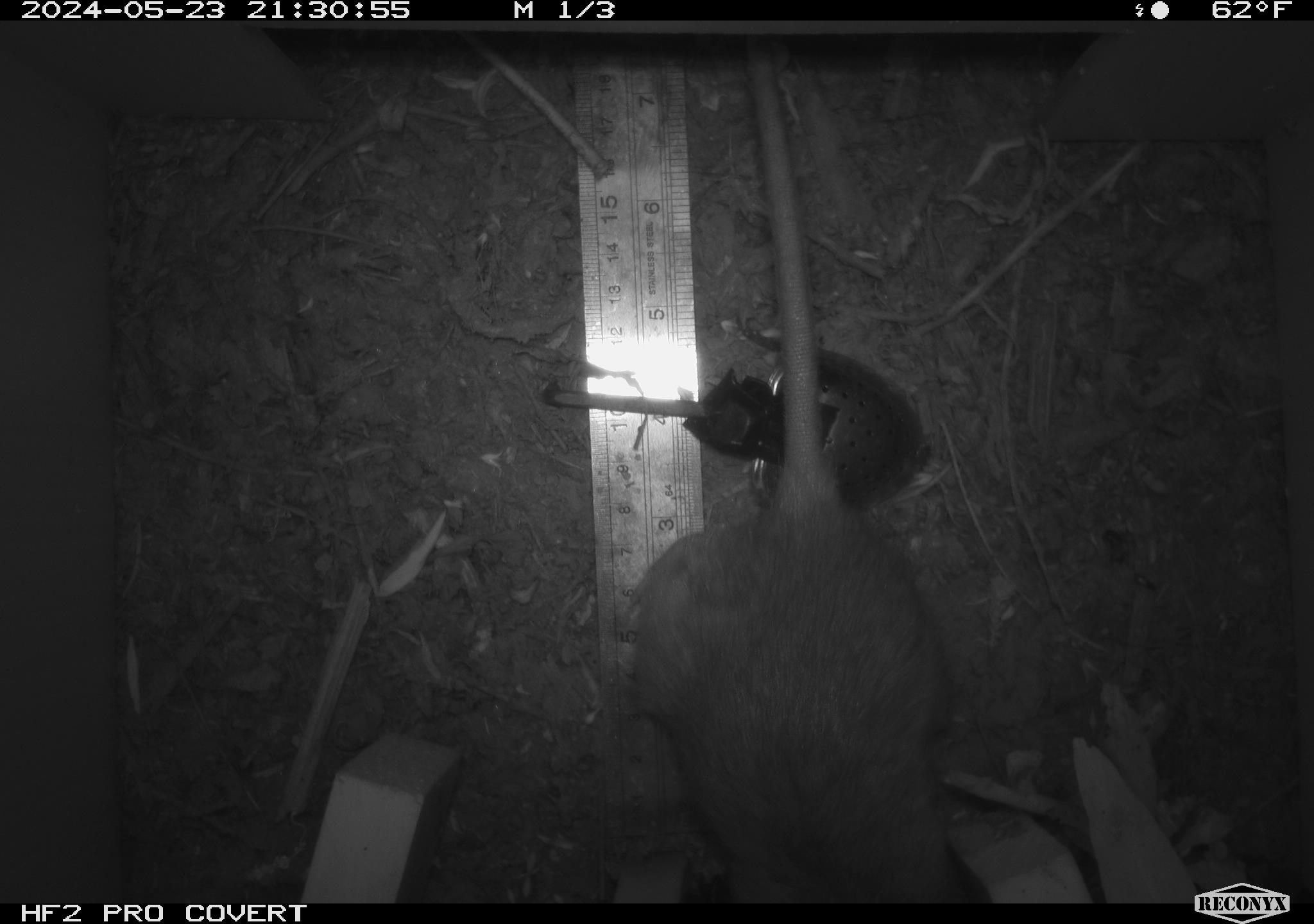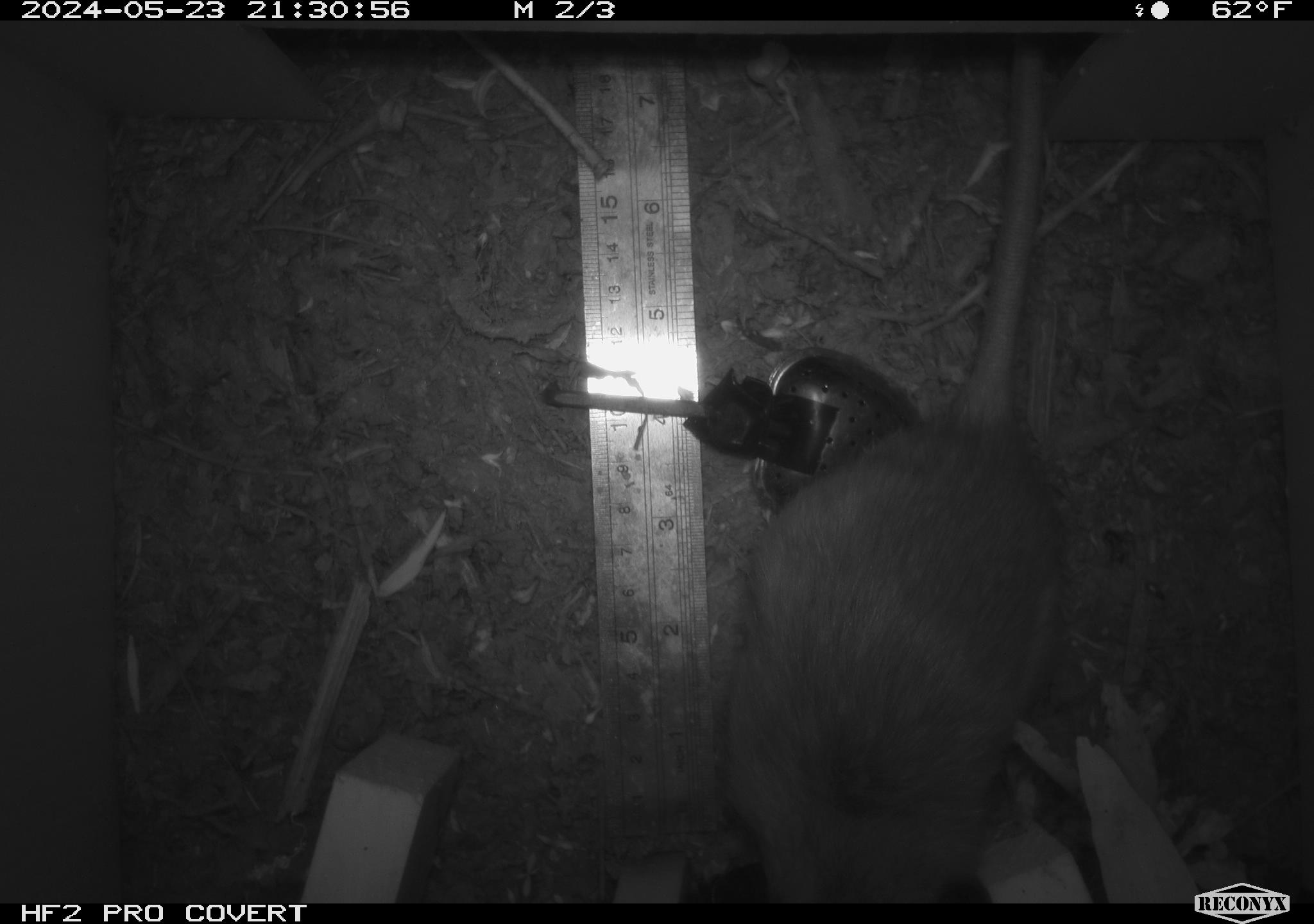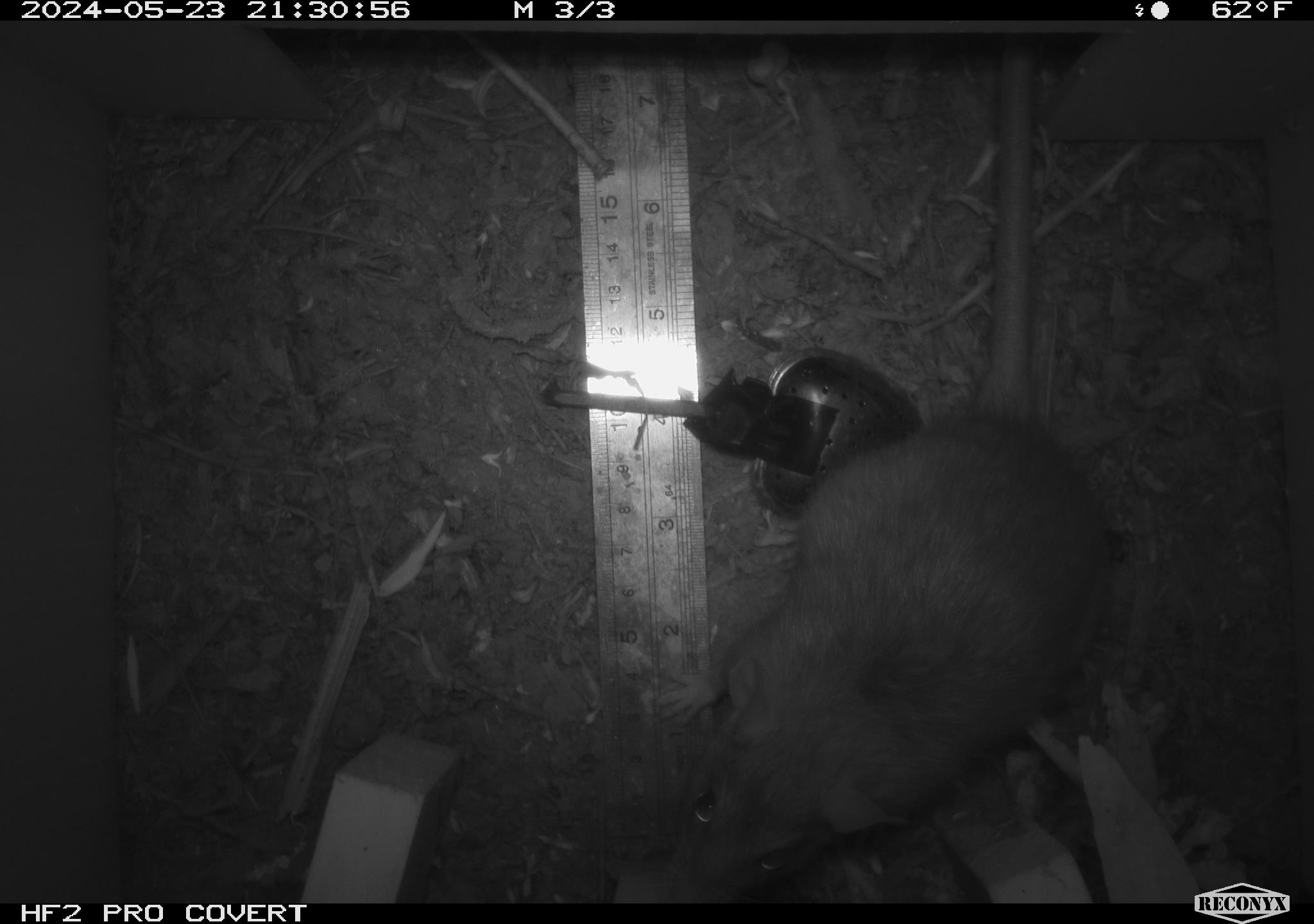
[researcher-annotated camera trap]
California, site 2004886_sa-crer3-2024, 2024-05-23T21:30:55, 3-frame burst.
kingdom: Animalia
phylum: Chordata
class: Mammalia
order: Rodentia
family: Muridae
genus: Rattus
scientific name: Rattus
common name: rat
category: rattus species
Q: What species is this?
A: Rattus species (rat) (Rattus).